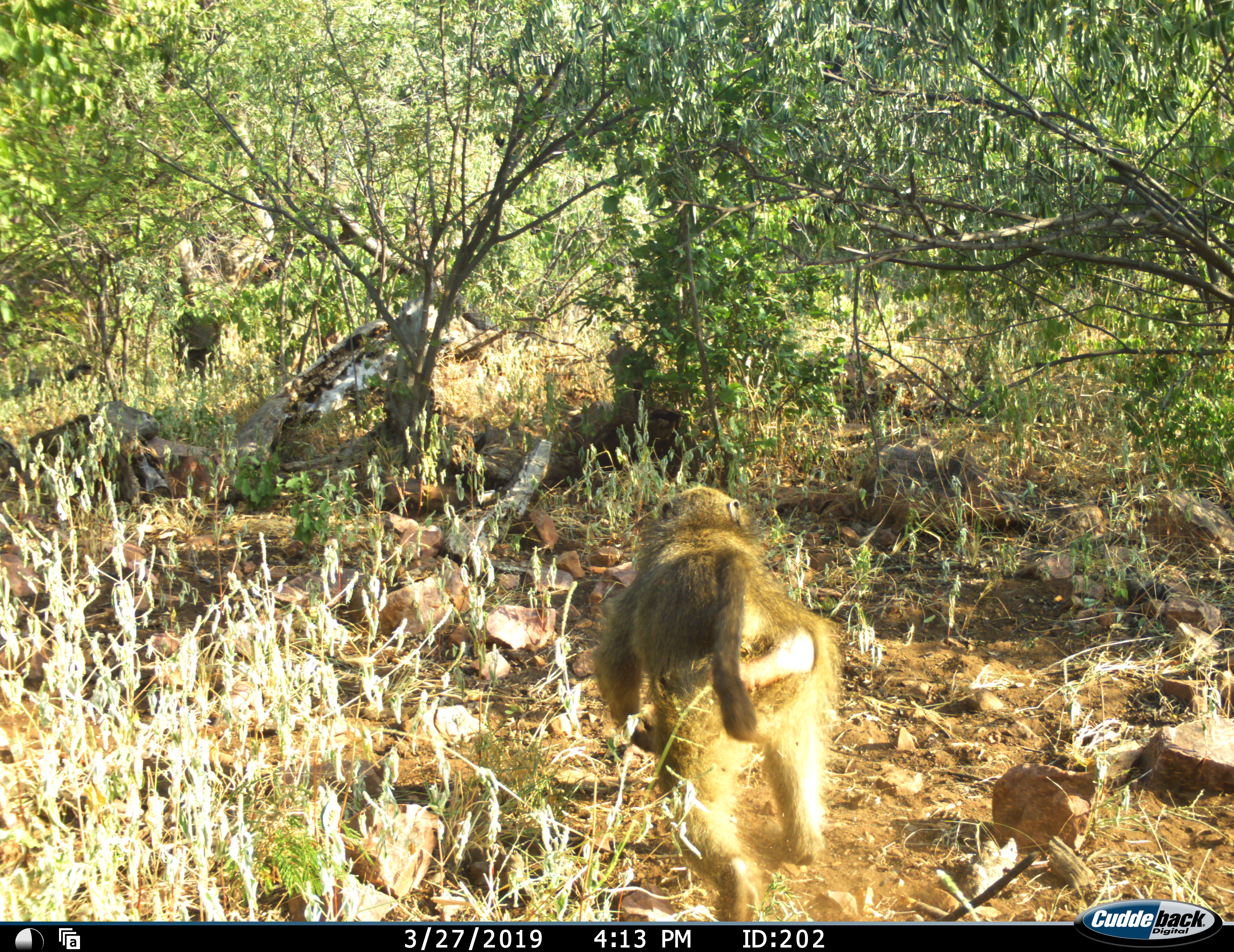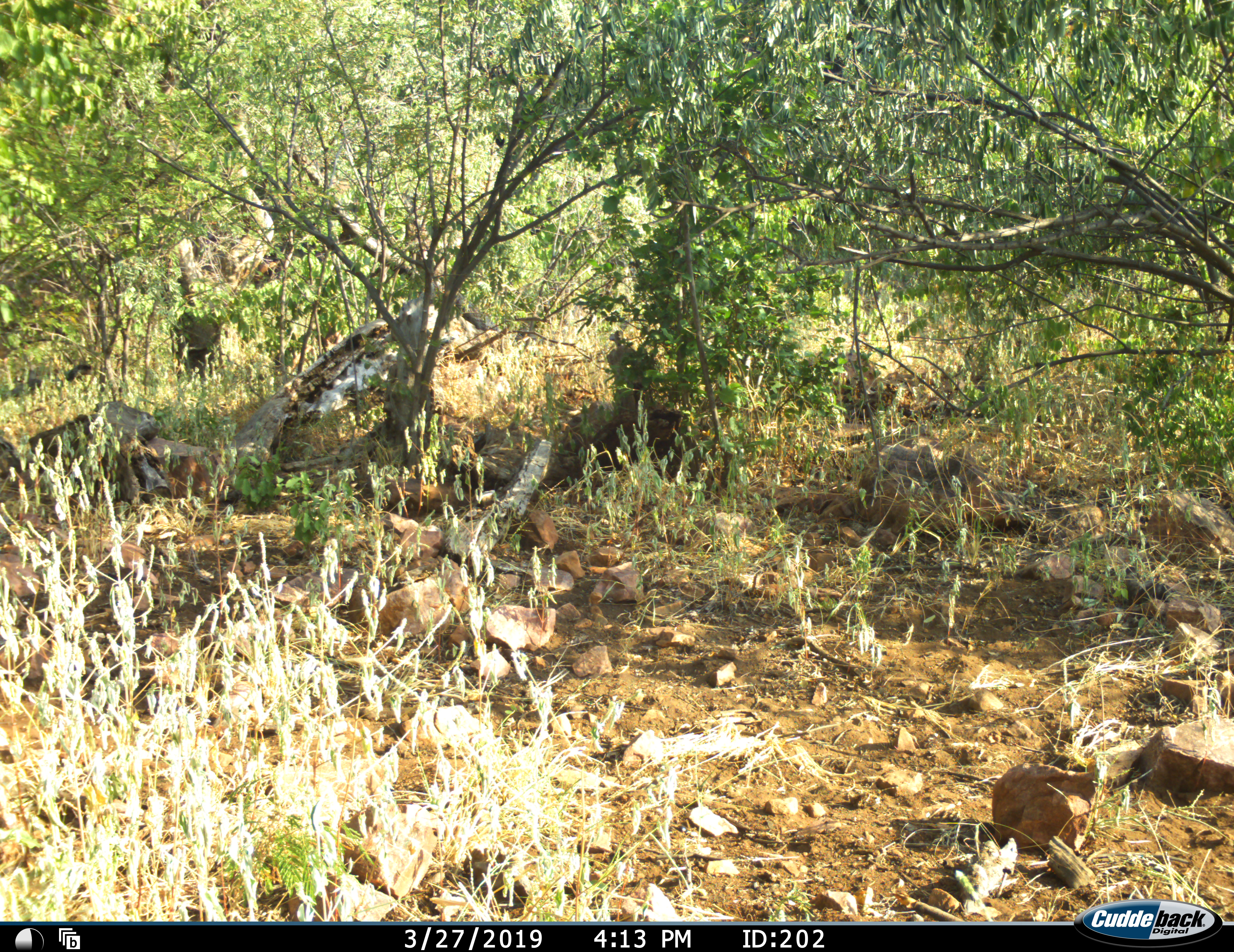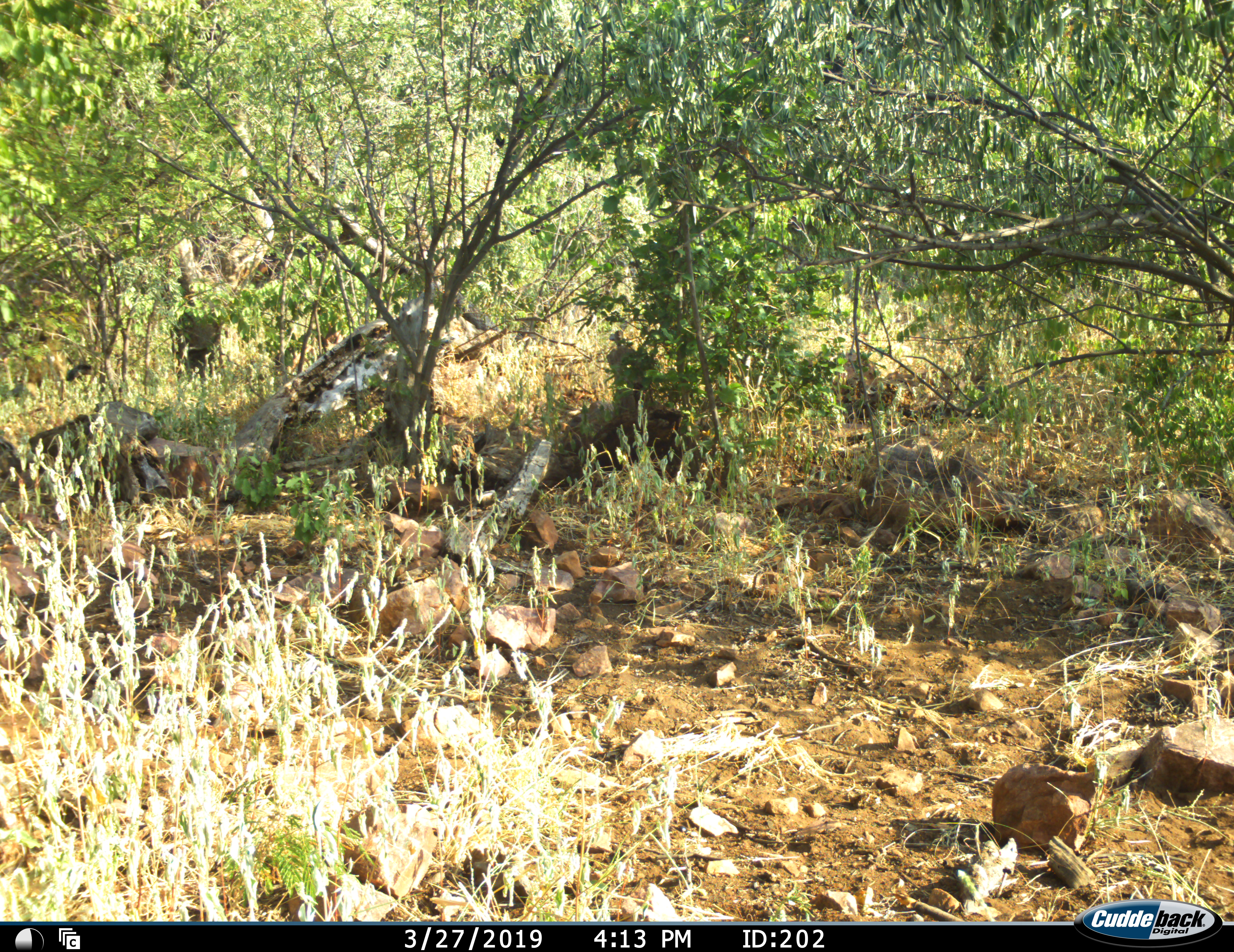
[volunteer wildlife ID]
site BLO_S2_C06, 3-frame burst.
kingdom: Animalia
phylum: Chordata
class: Mammalia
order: Primates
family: Cercopithecidae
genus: Papio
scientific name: Papio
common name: baboon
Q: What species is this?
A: Baboon (Papio).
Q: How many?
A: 1.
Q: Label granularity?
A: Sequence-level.